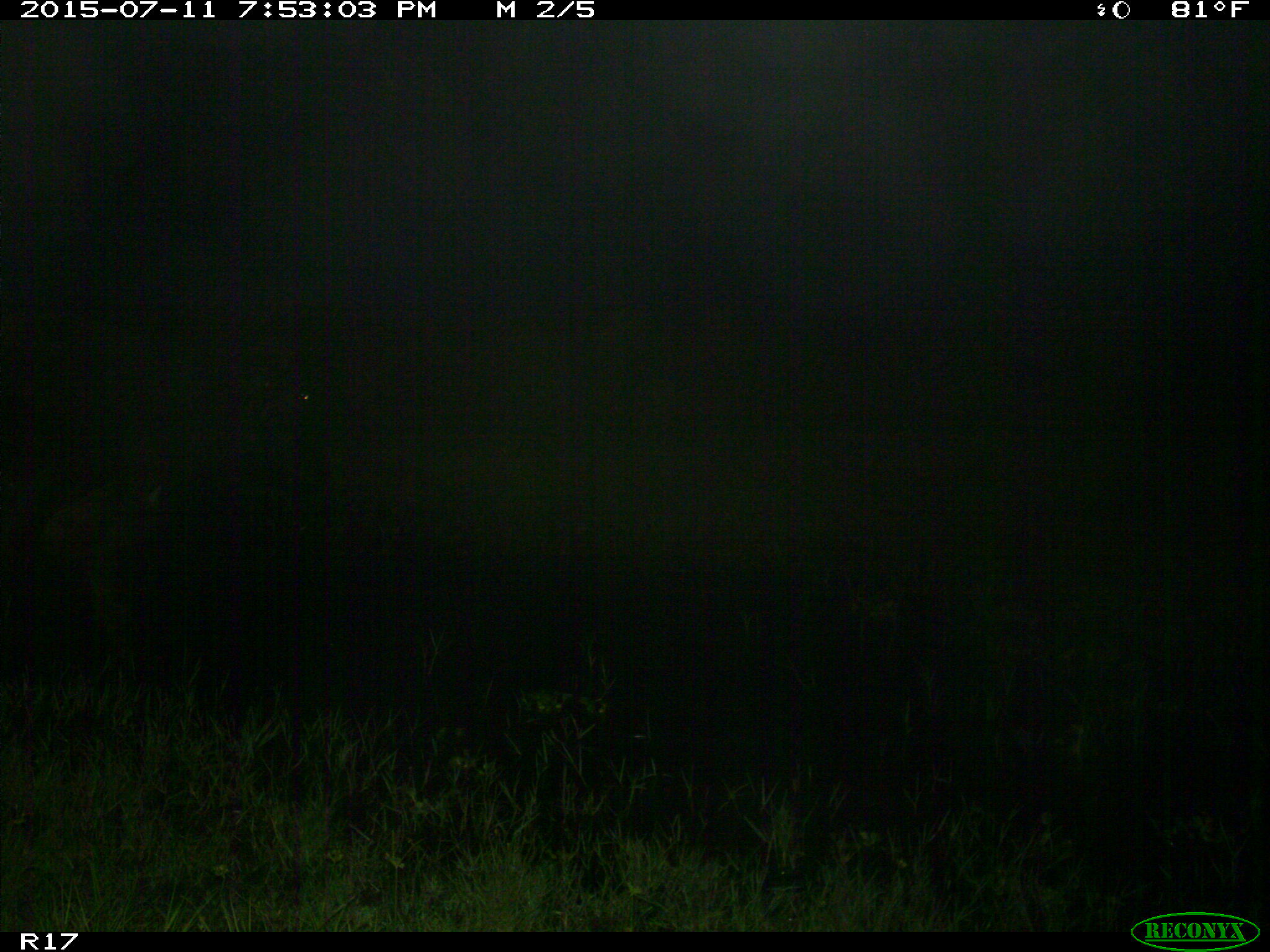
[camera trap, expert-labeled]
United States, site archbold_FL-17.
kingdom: Animalia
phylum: Chordata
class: Mammalia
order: Artiodactyla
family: Bovidae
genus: Bos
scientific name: Bos taurus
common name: domestic cow